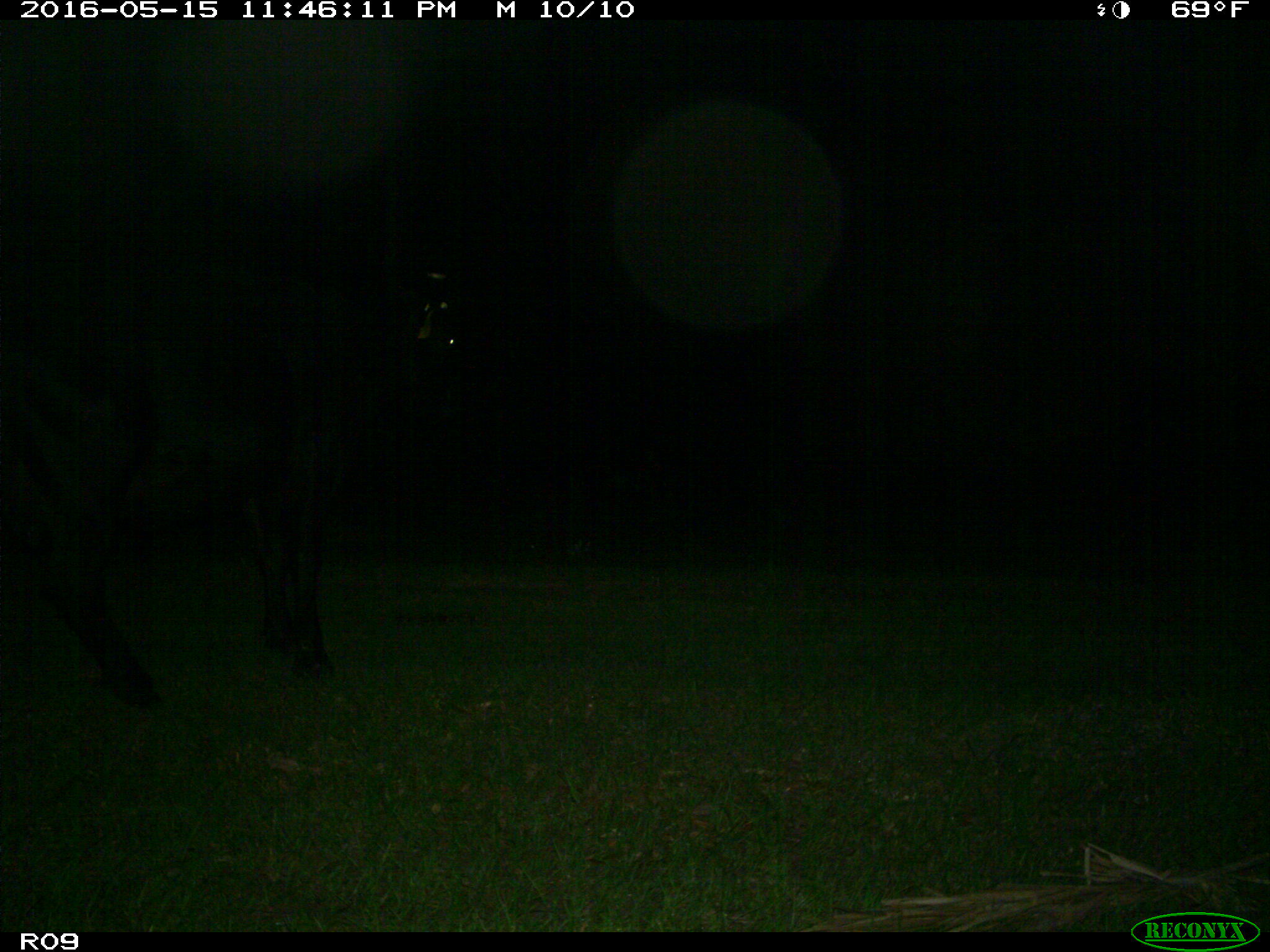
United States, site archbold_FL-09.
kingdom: Animalia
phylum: Chordata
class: Mammalia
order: Artiodactyla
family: Bovidae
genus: Bos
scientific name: Bos taurus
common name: domestic cow